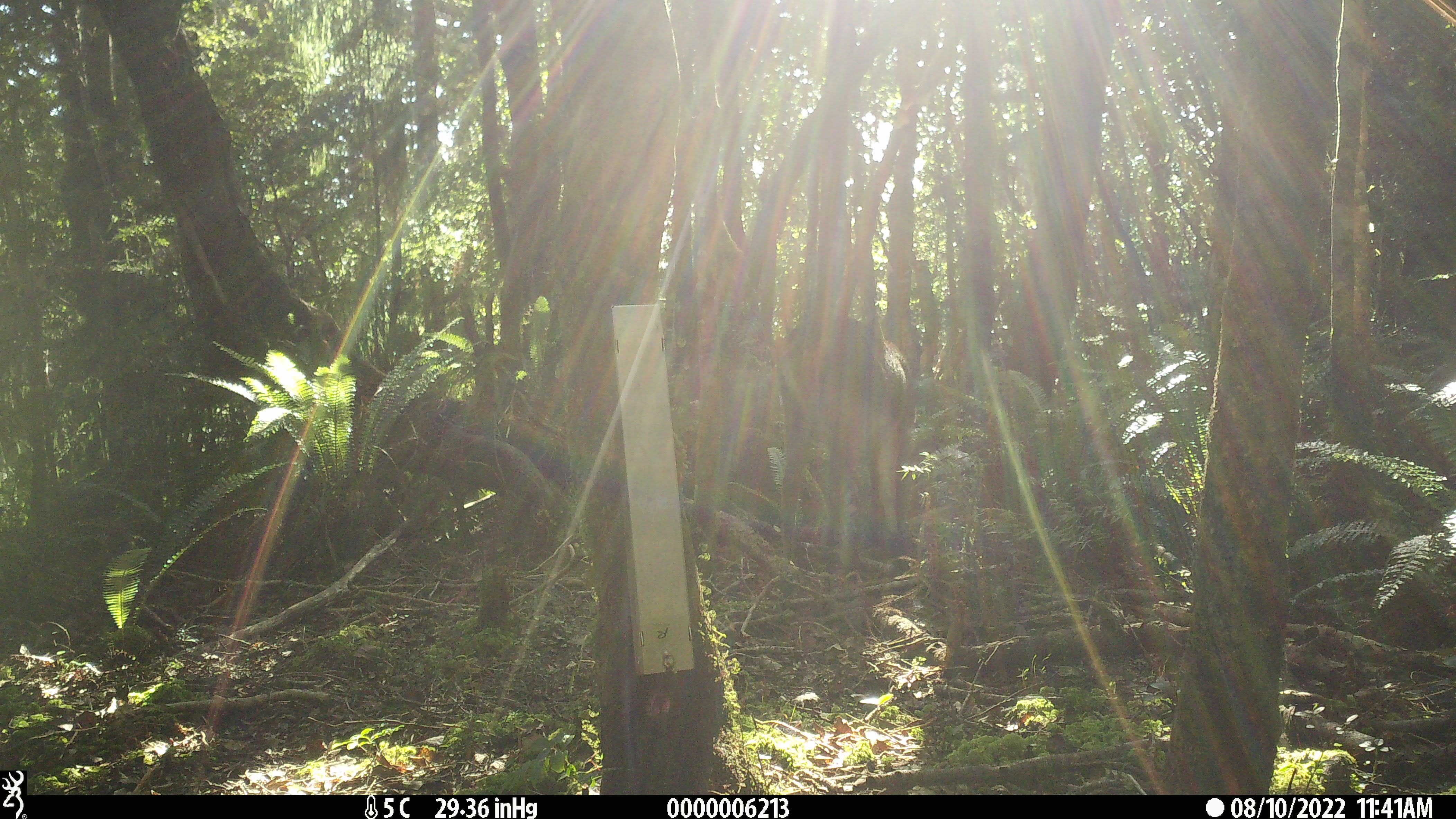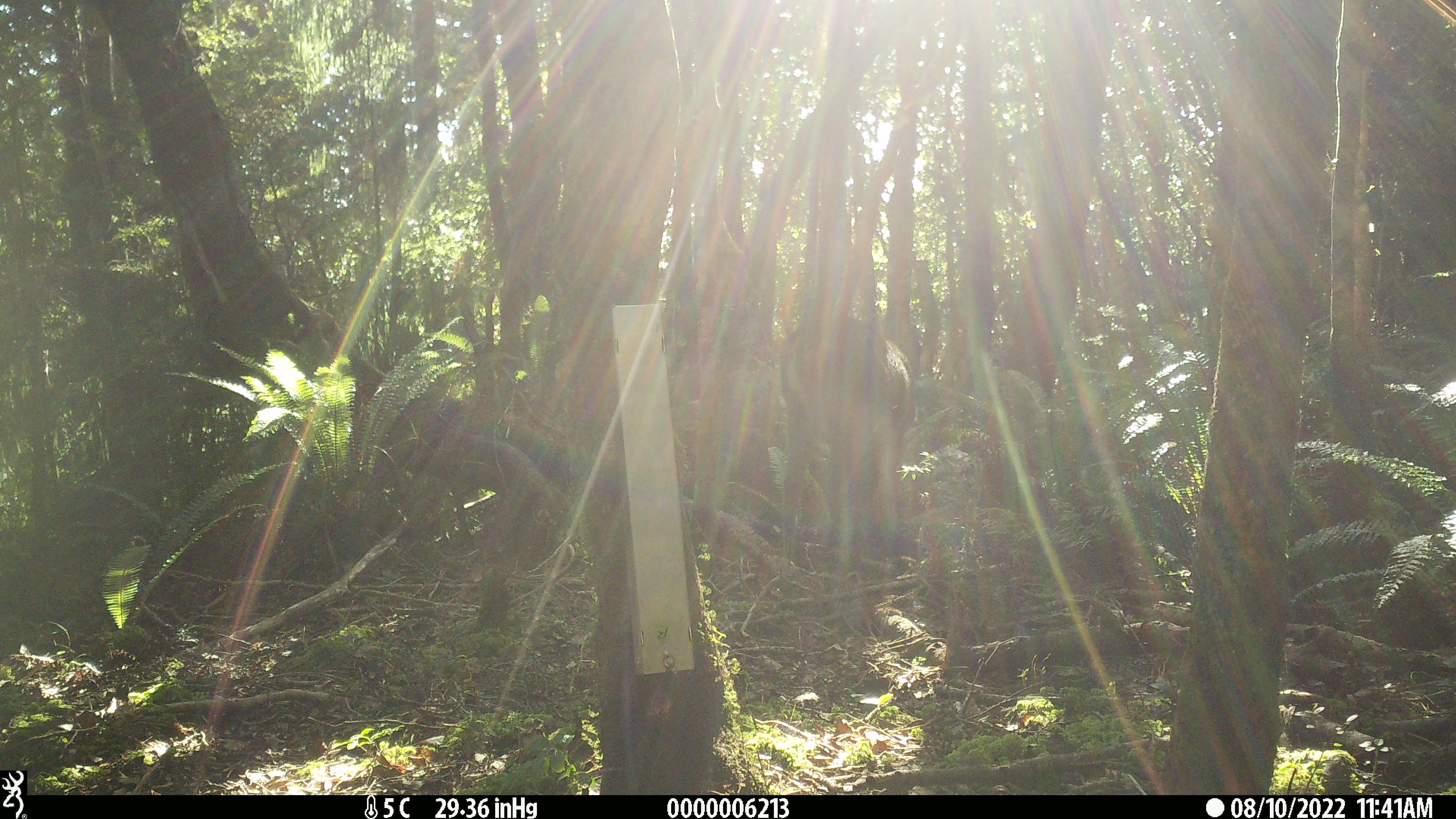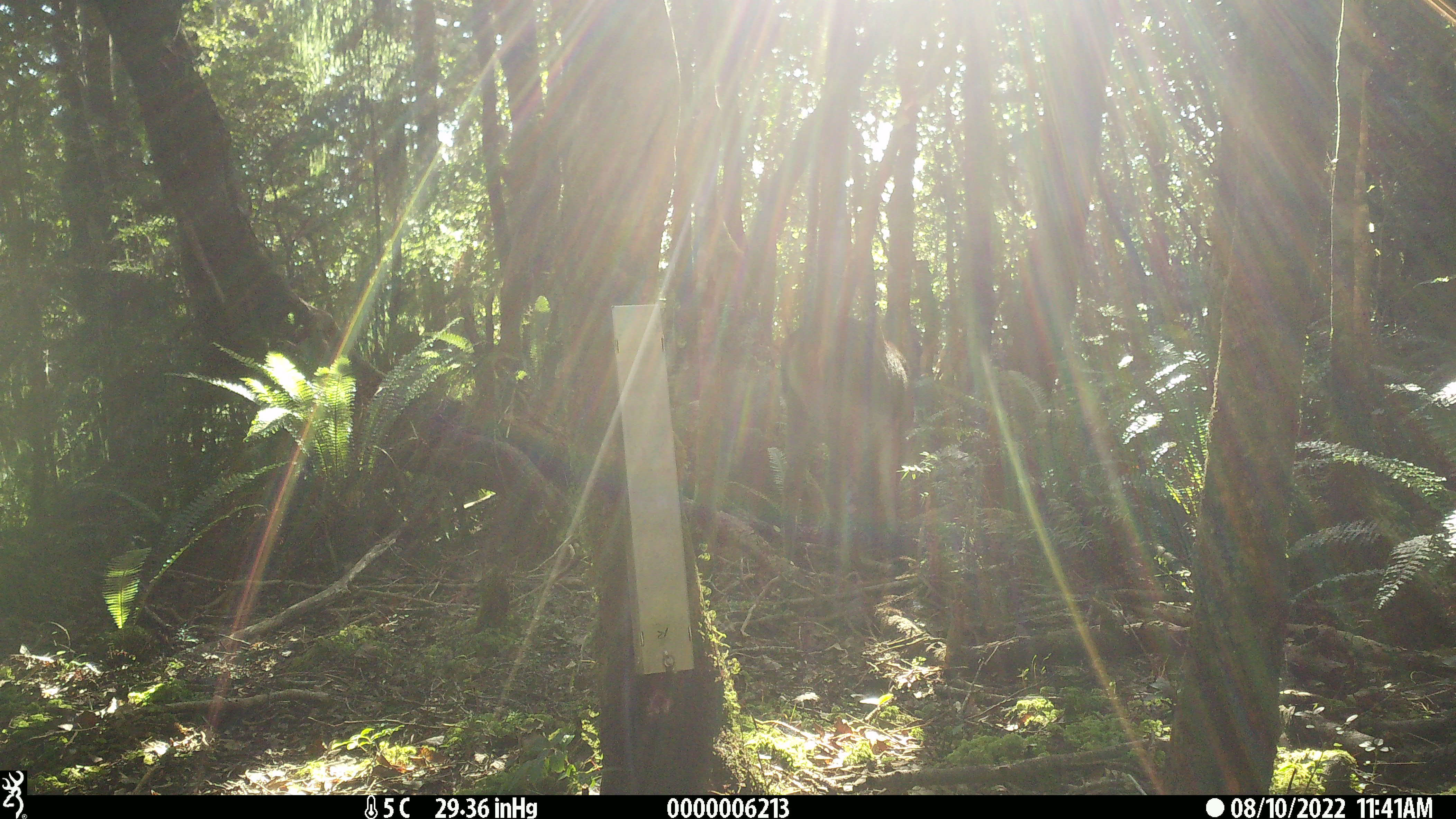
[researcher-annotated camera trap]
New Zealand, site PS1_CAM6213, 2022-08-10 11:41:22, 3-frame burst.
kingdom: Animalia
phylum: Chordata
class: Mammalia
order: Artiodactyla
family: Cervidae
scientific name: Cervidae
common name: deer